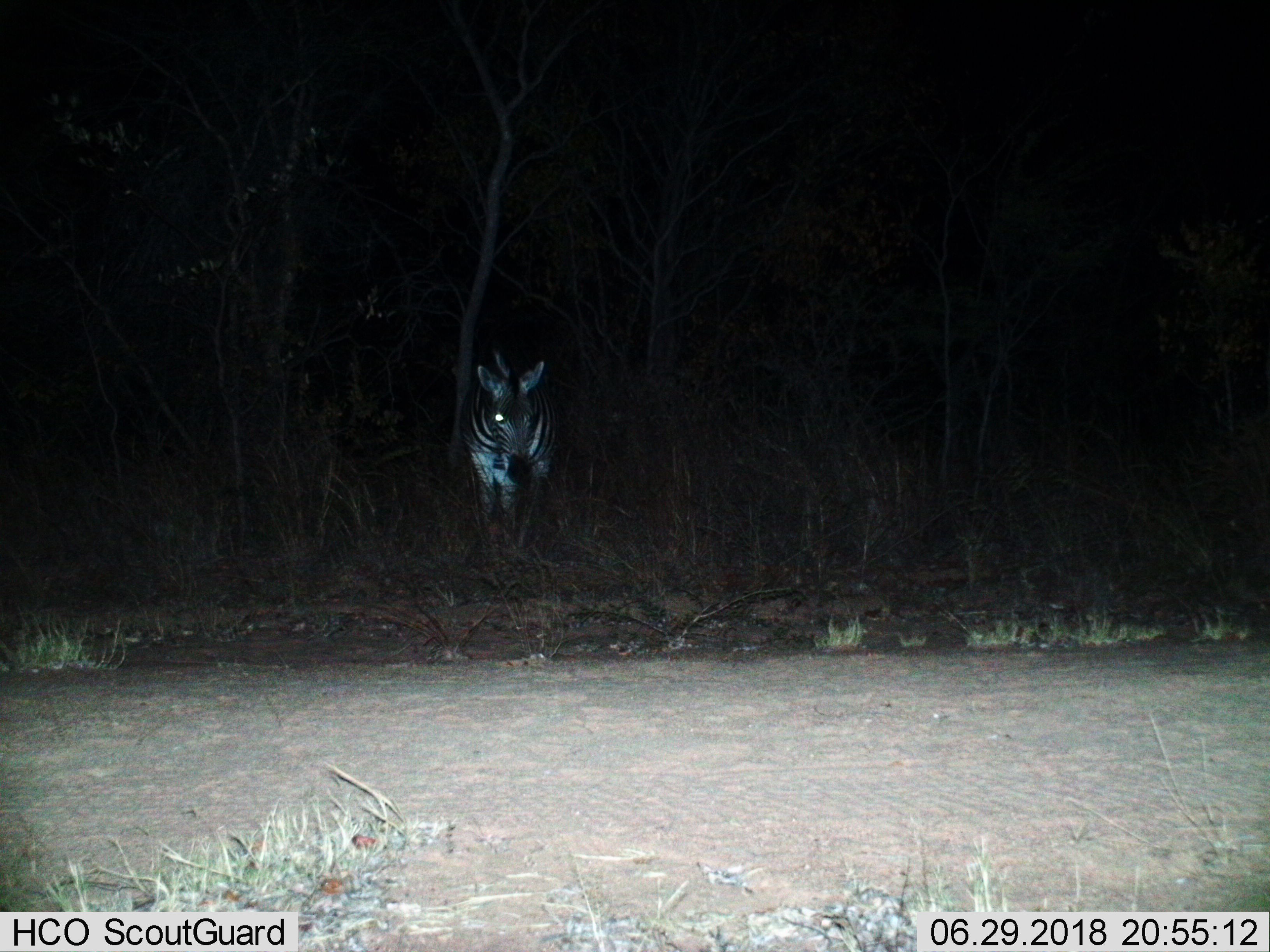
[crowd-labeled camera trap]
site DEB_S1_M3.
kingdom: Animalia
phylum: Chordata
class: Mammalia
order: Perissodactyla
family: Equidae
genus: Equus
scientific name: Equus quagga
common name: plains zebra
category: zebraplains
Zebraplains (plains zebra) (Equus quagga), count 1. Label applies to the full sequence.